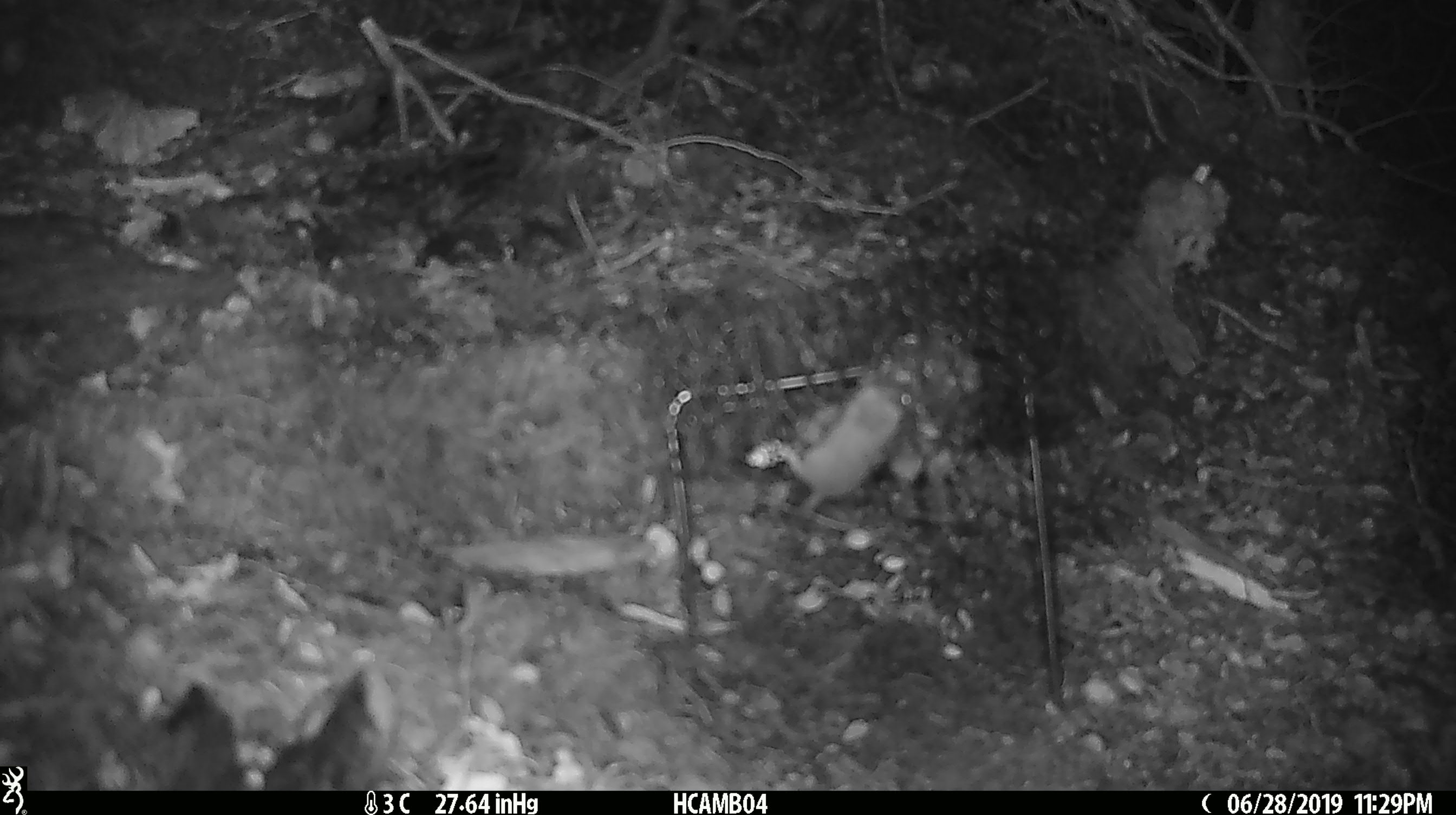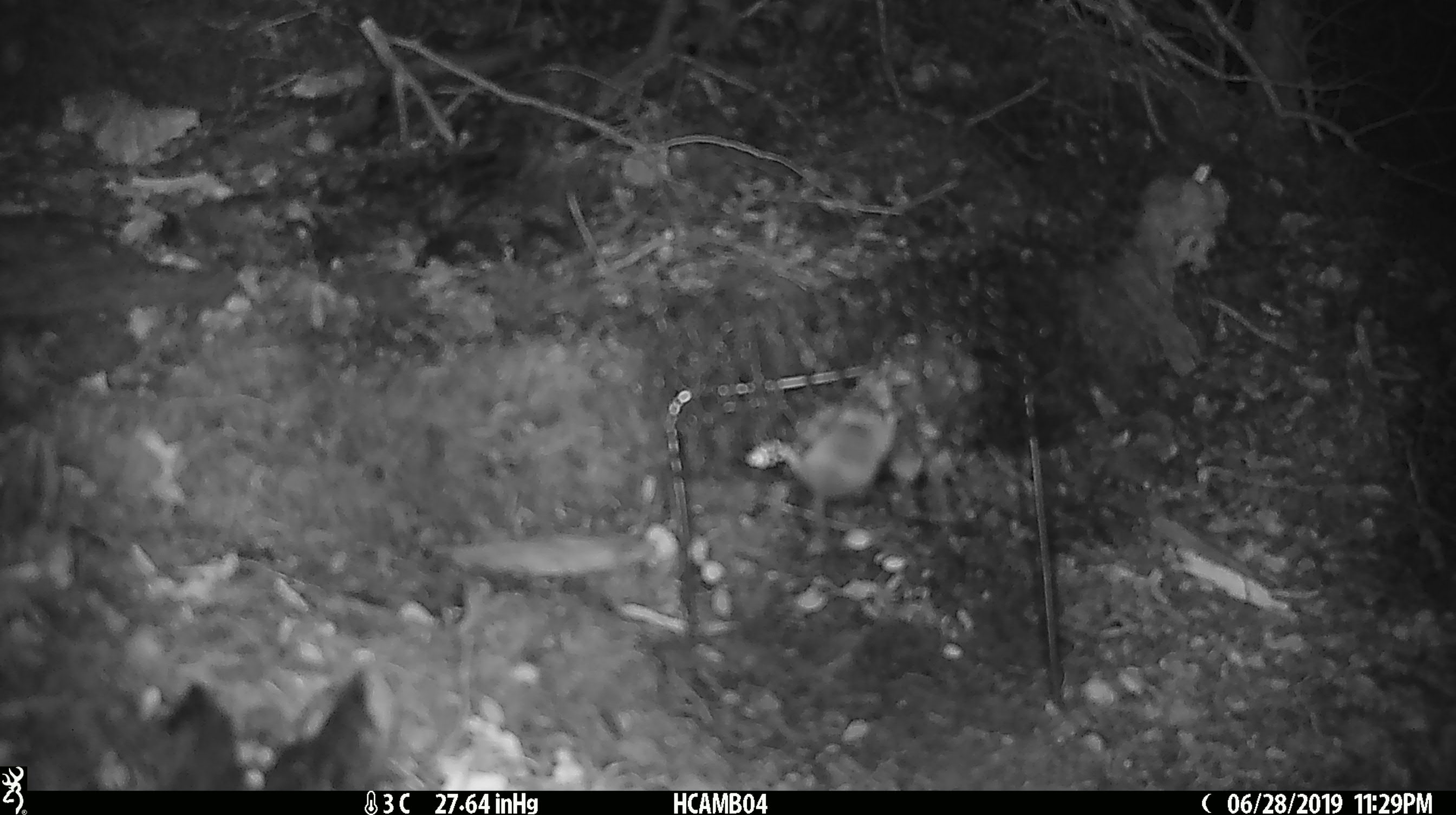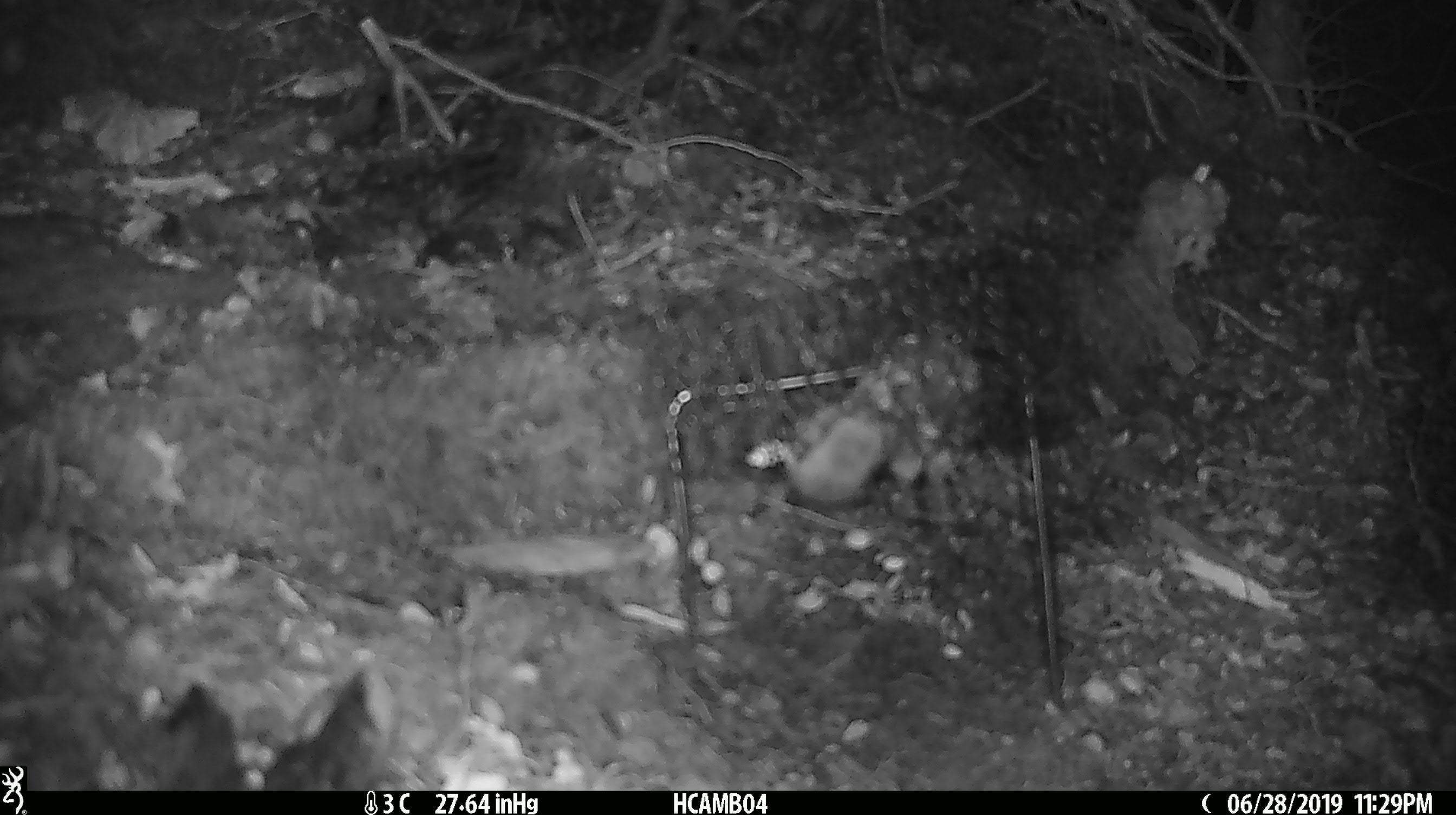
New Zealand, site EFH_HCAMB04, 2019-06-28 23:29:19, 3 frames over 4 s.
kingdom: Animalia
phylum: Chordata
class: Mammalia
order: Rodentia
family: Muridae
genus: Mus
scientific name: Mus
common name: mouse